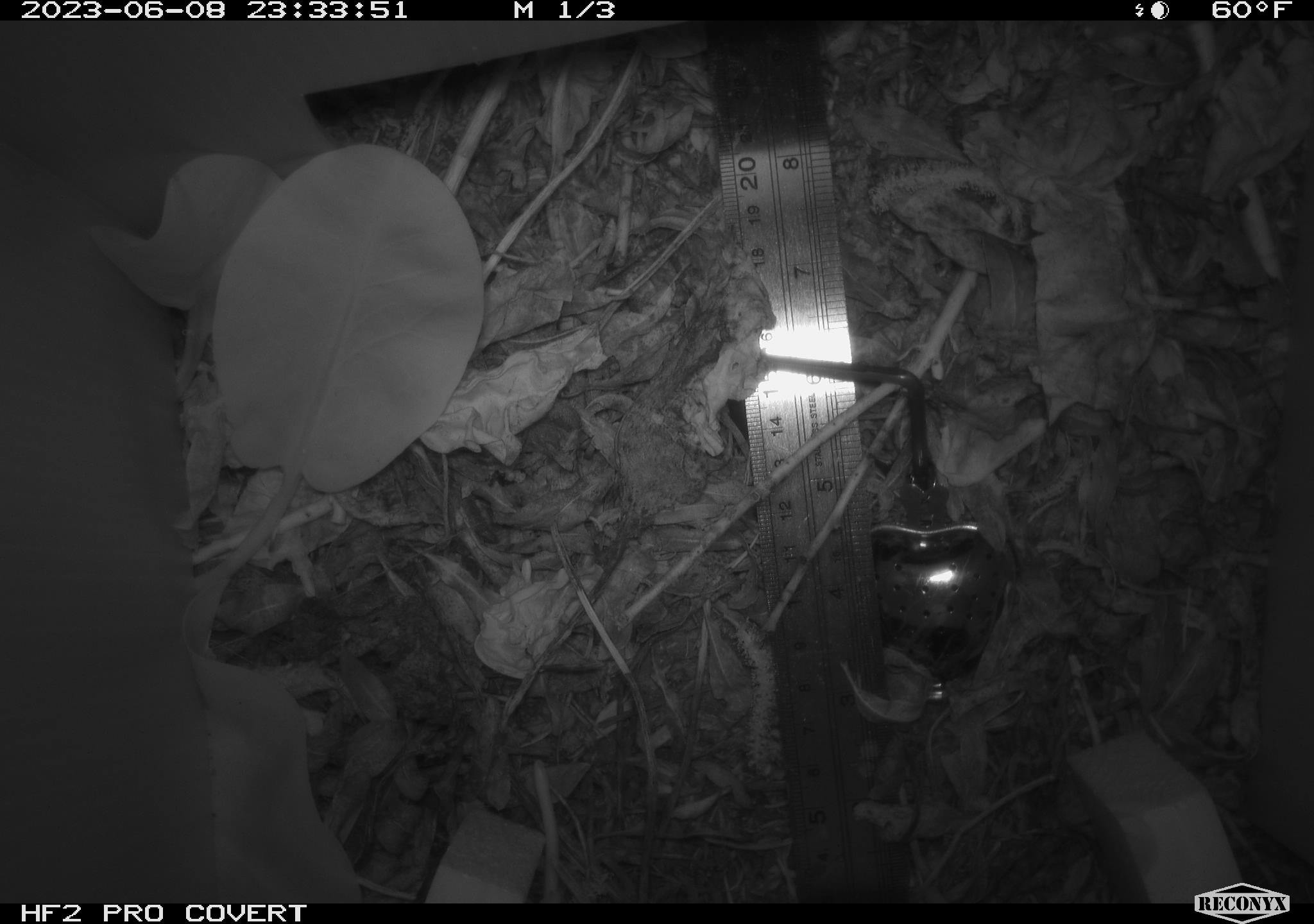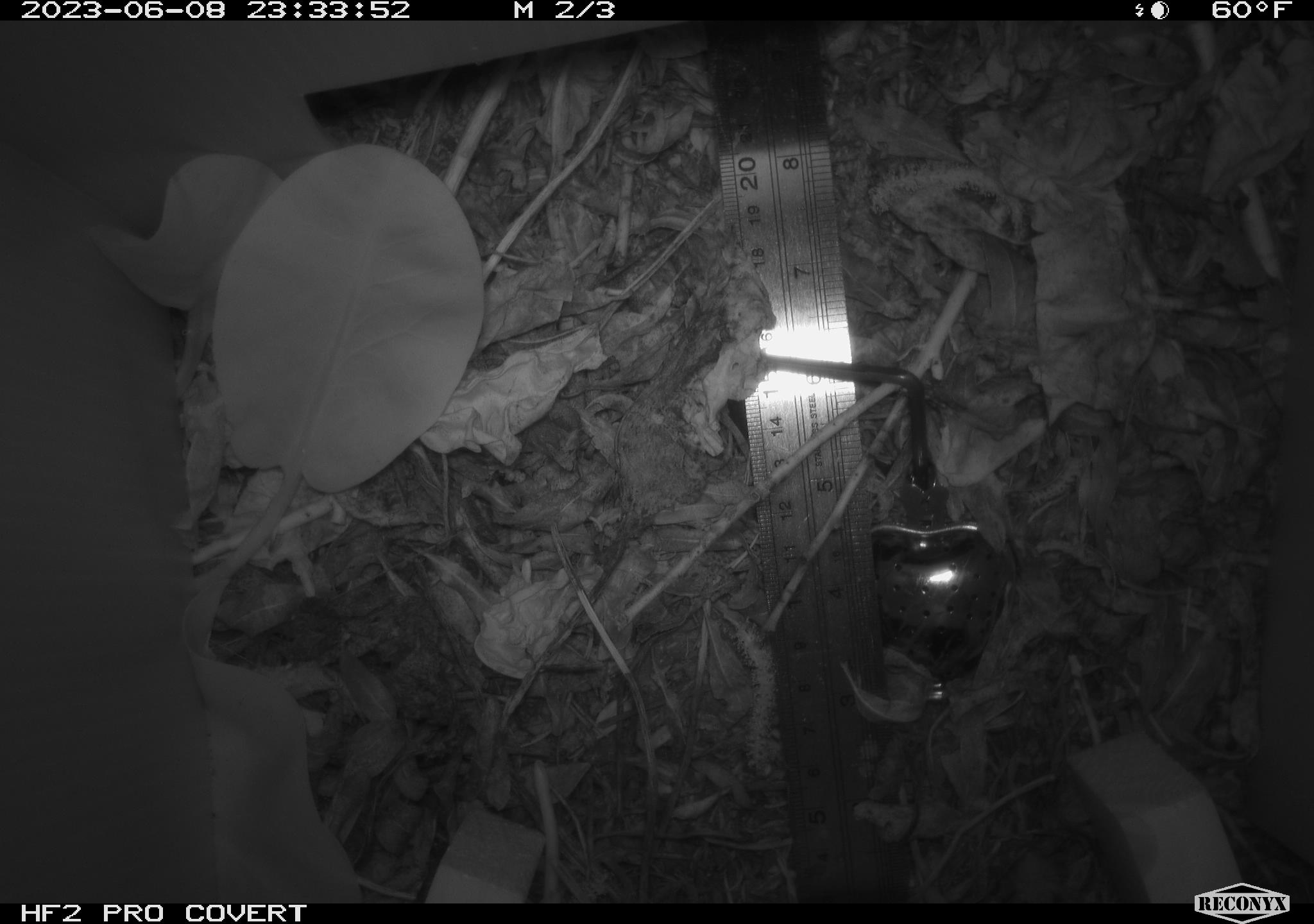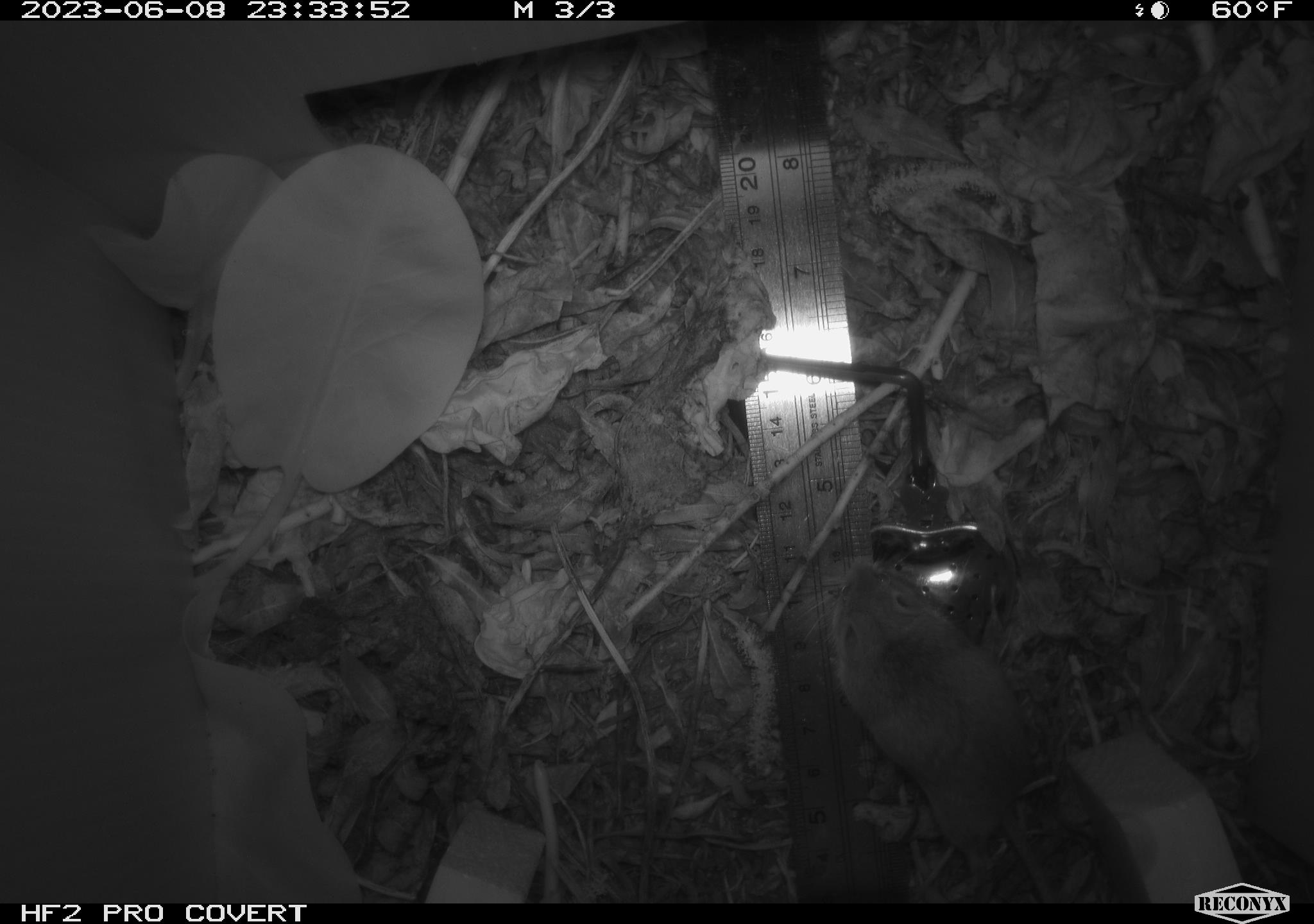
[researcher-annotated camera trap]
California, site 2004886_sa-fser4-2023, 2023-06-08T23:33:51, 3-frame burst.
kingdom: Animalia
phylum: Chordata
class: Mammalia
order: Rodentia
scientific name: Rodentia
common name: mouse species